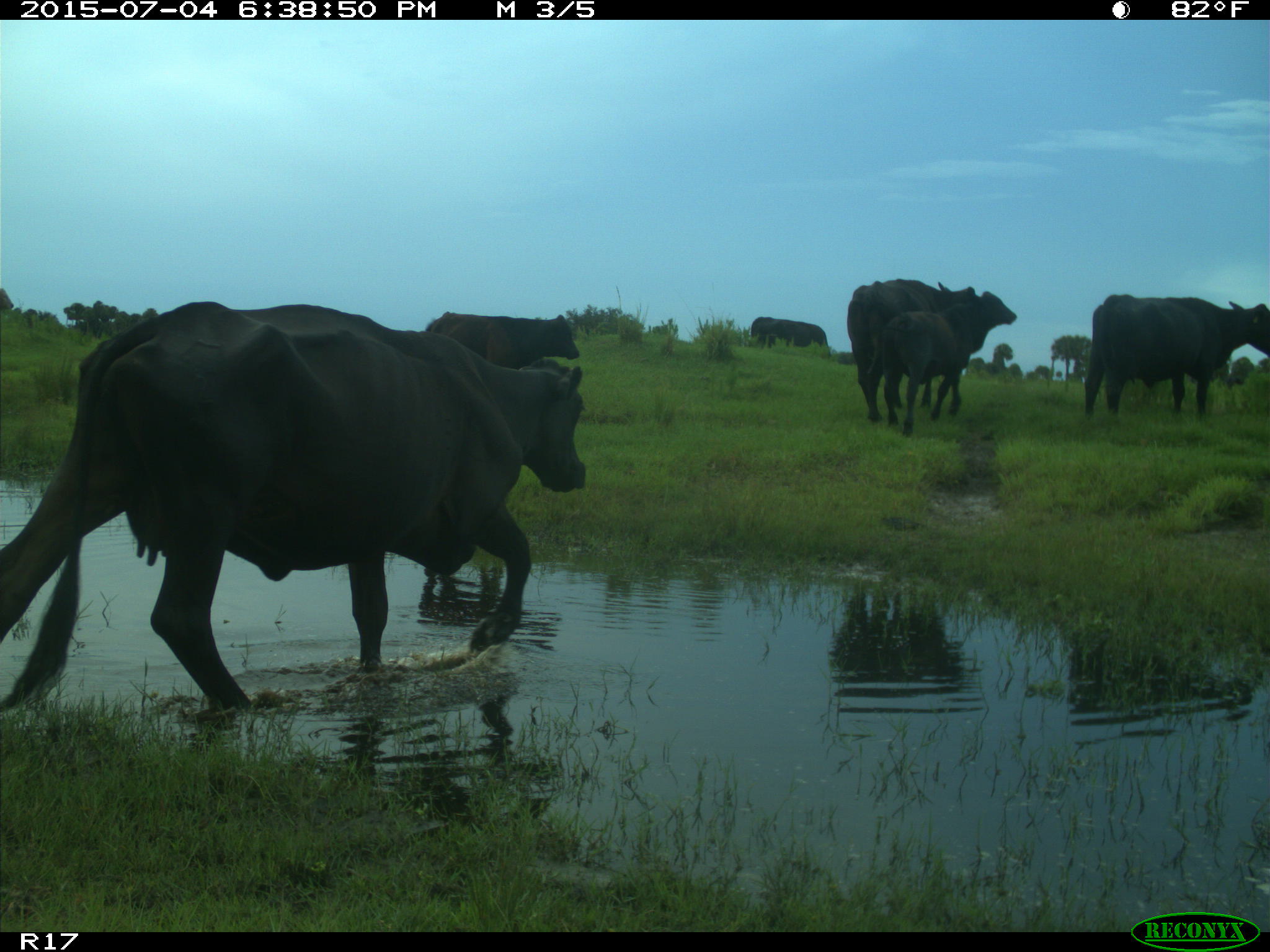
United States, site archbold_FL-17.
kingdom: Animalia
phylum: Chordata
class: Mammalia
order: Artiodactyla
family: Bovidae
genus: Bos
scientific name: Bos taurus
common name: domestic cow